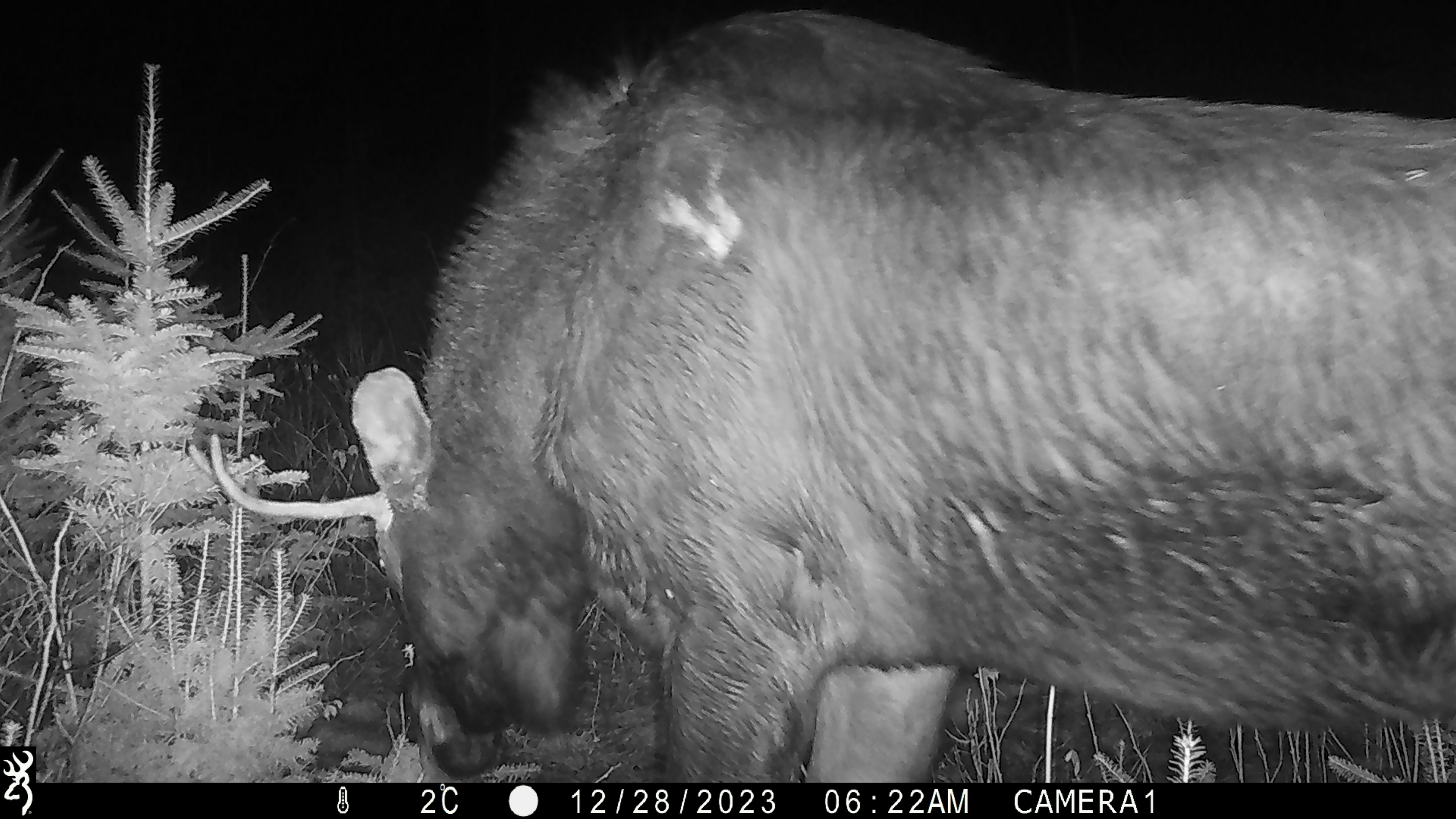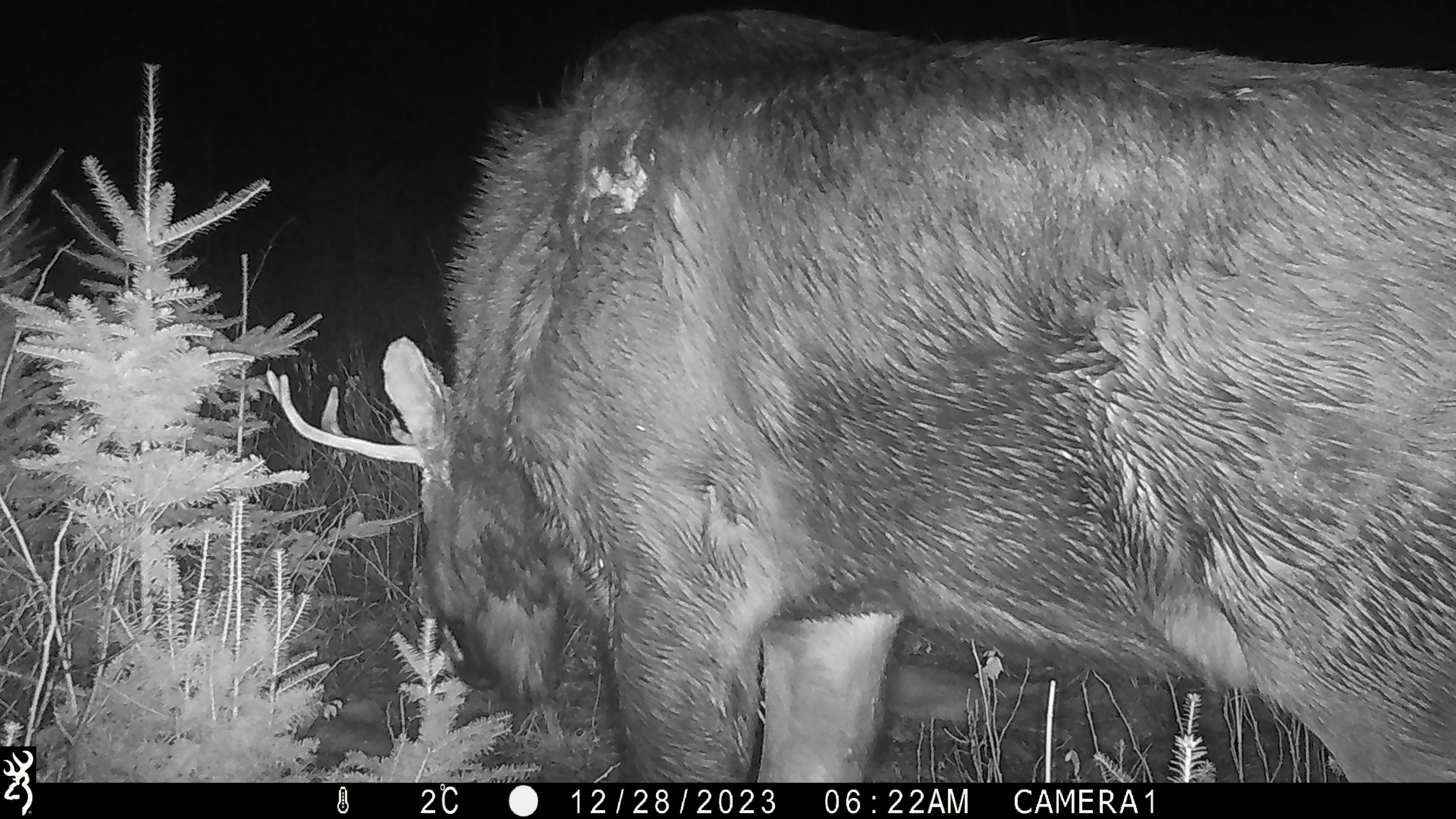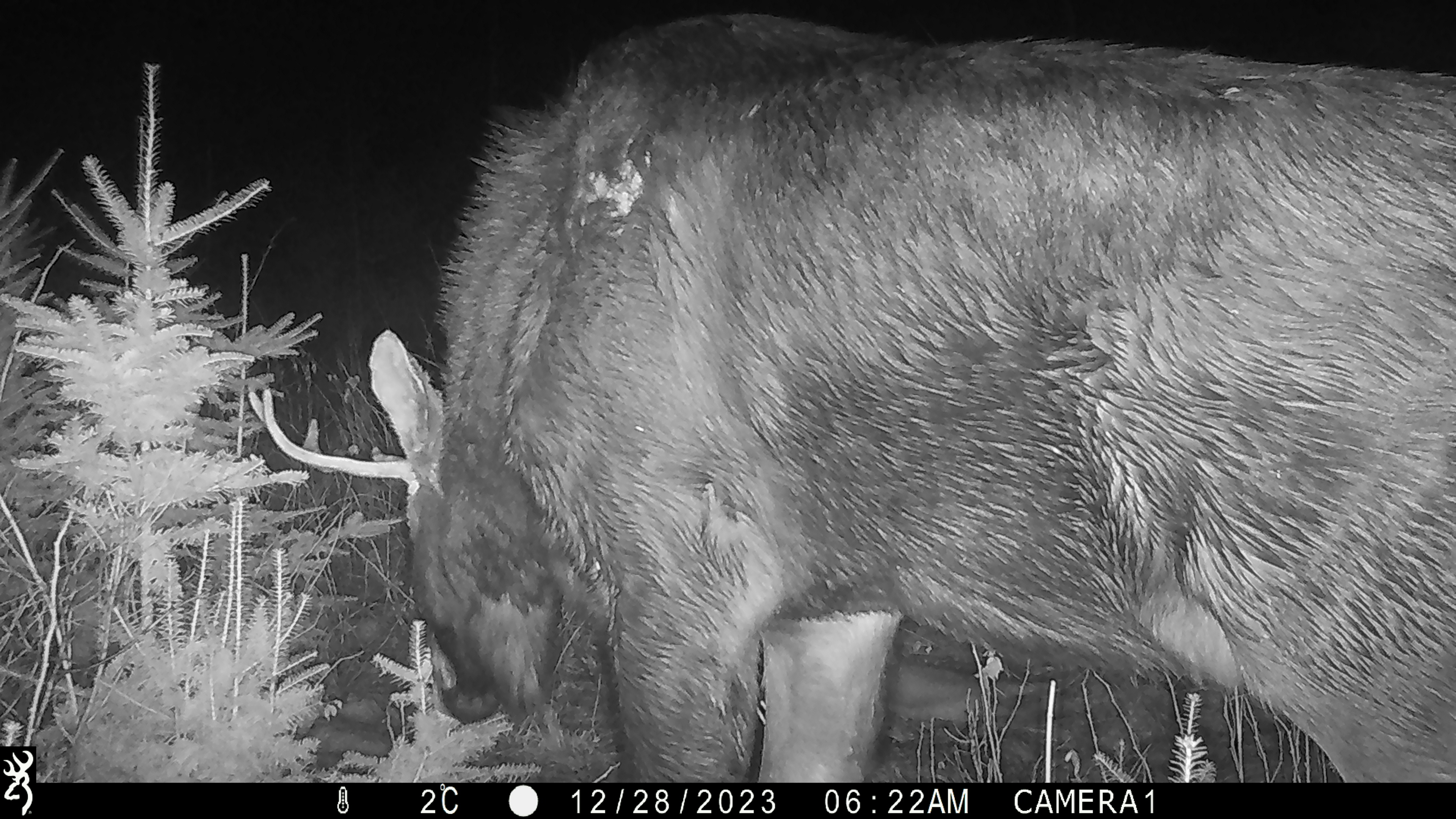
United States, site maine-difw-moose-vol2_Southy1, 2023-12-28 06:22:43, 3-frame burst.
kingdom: Animalia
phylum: Chordata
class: Mammalia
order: Artiodactyla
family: Cervidae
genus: Alces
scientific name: Alces alces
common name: moose